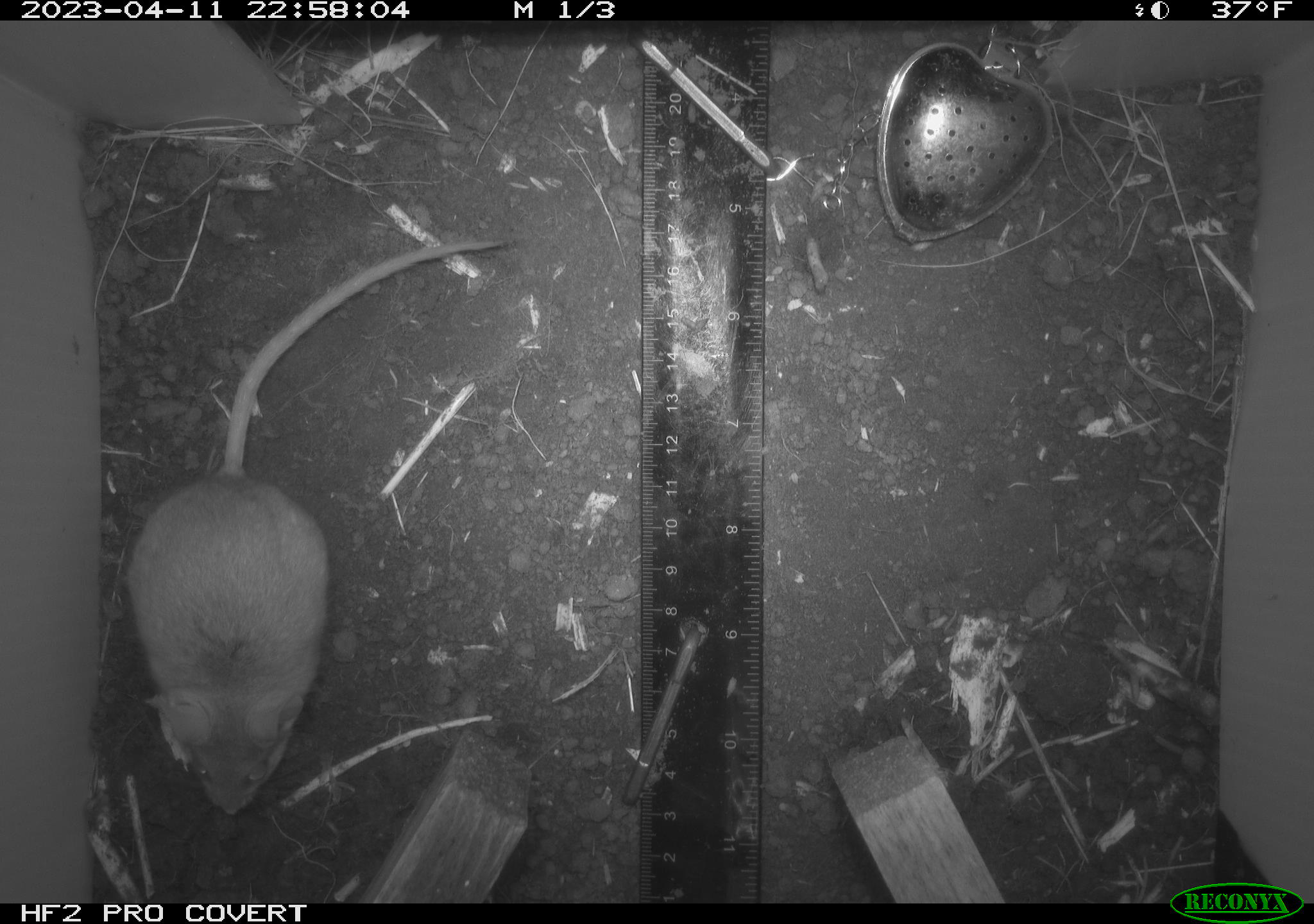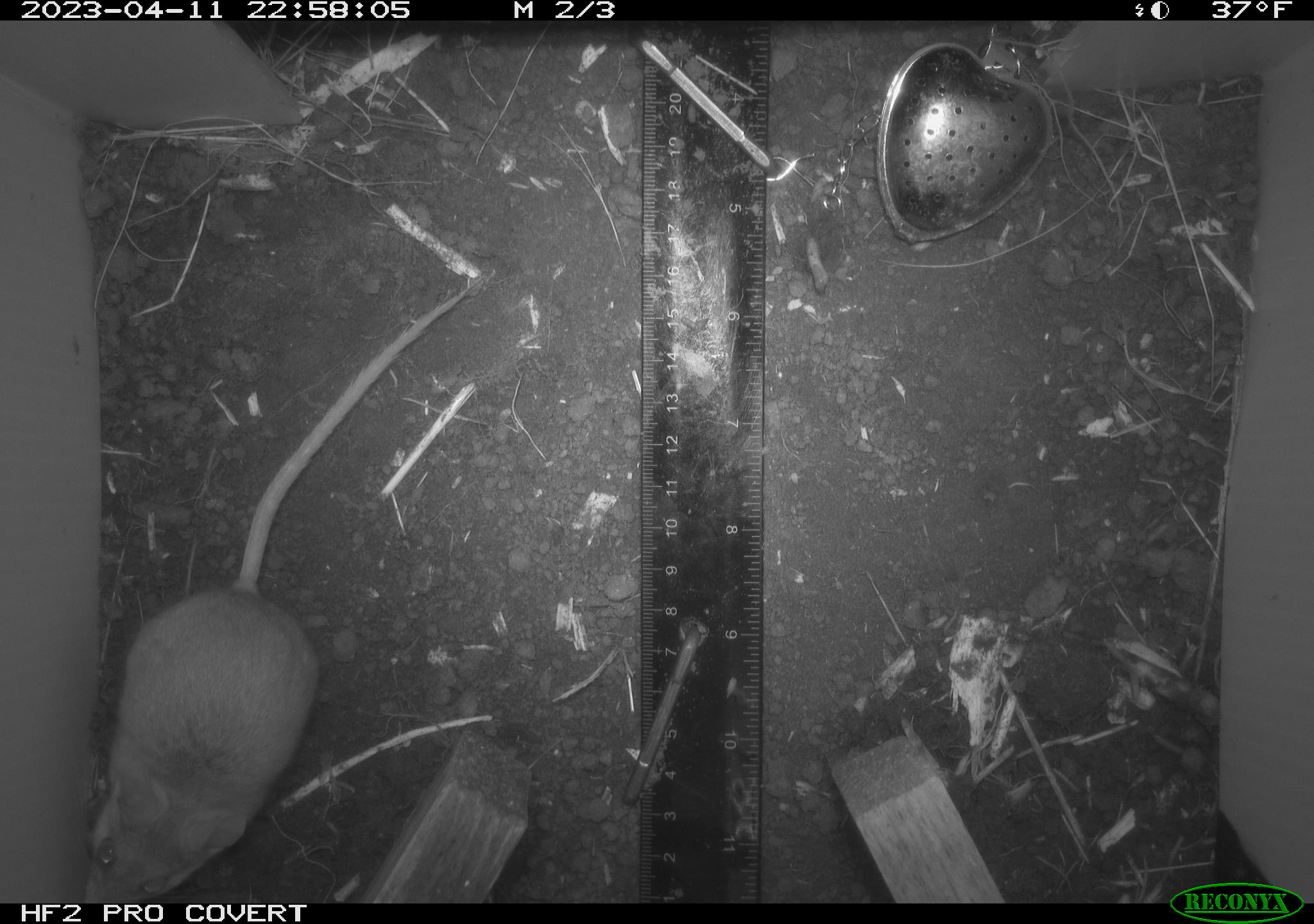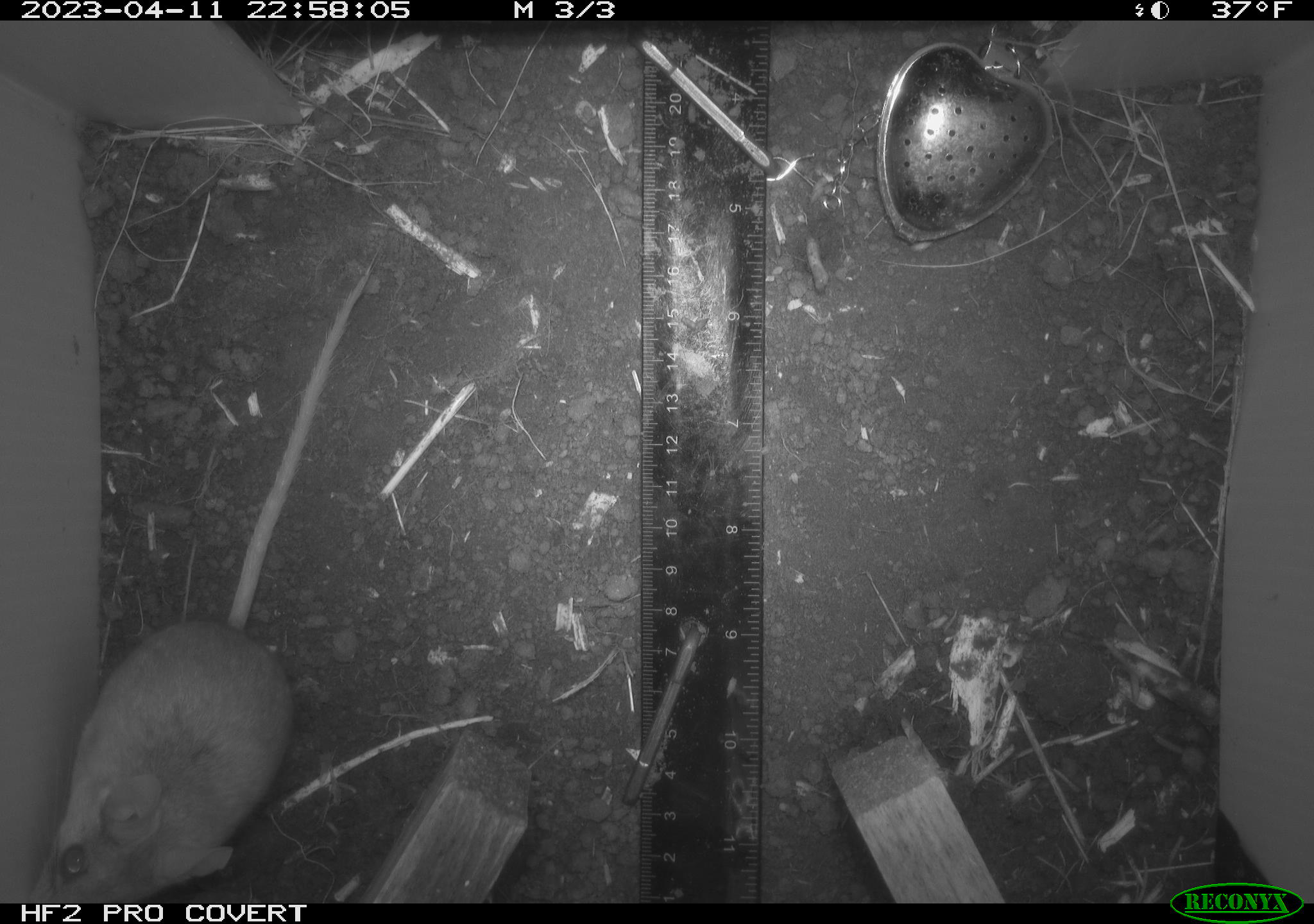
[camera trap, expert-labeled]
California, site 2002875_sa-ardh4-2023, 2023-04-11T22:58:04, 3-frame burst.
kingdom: Animalia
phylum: Chordata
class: Mammalia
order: Rodentia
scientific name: Rodentia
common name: mouse species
Mouse species (Rodentia).